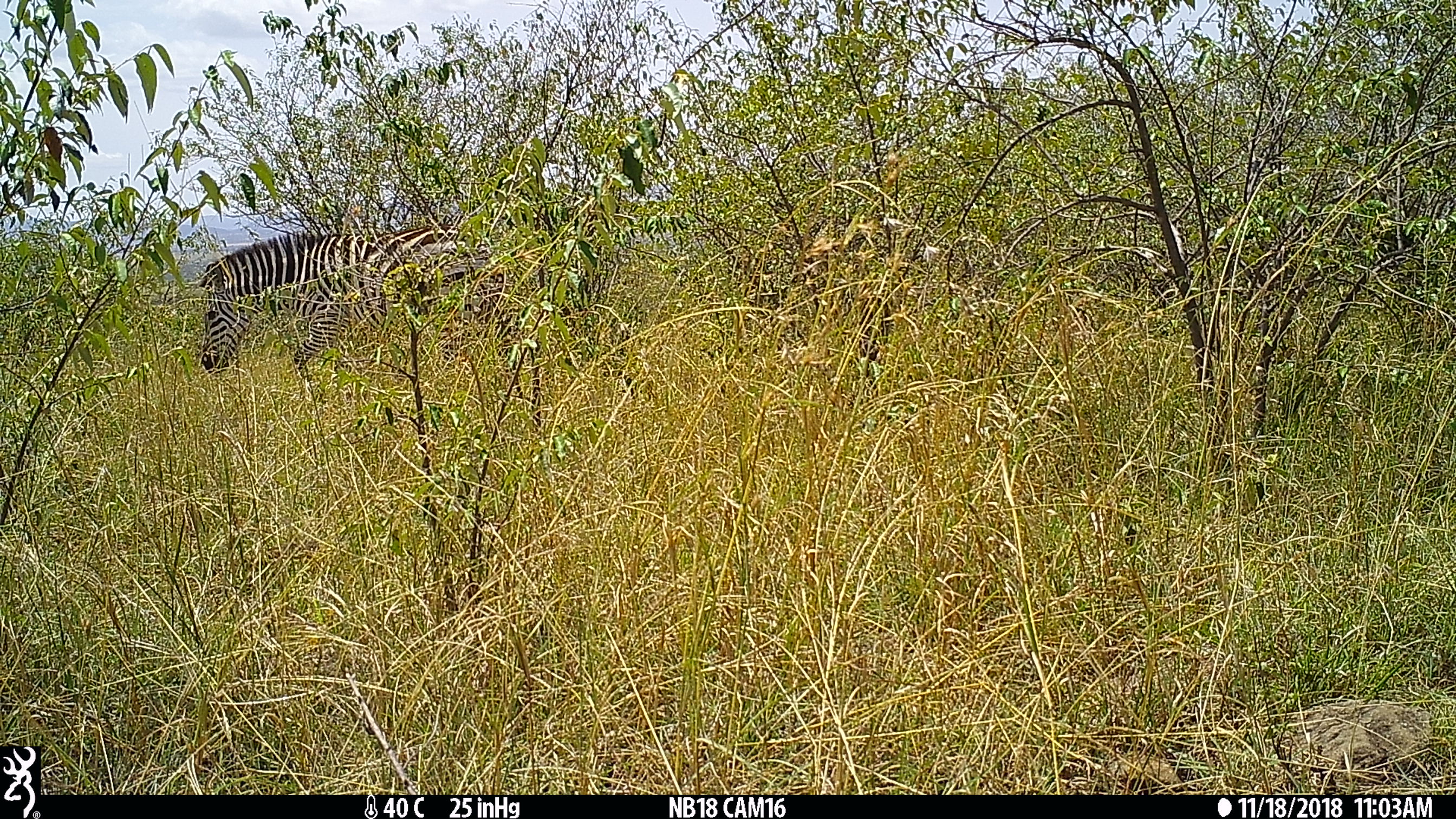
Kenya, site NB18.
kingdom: Animalia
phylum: Chordata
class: Mammalia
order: Perissodactyla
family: Equidae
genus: Equus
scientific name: Equus quagga burchellii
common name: burchell's zebra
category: zebra